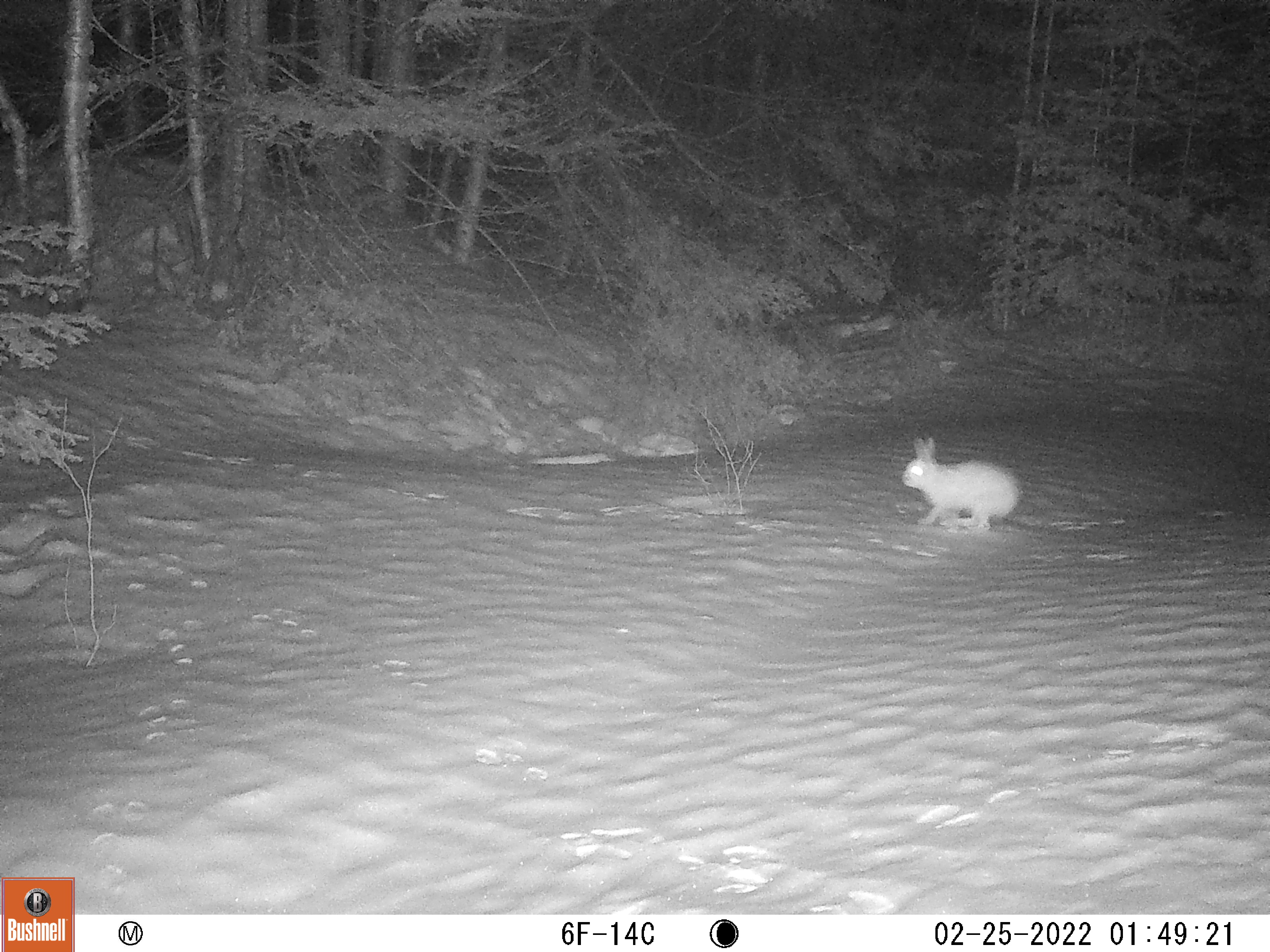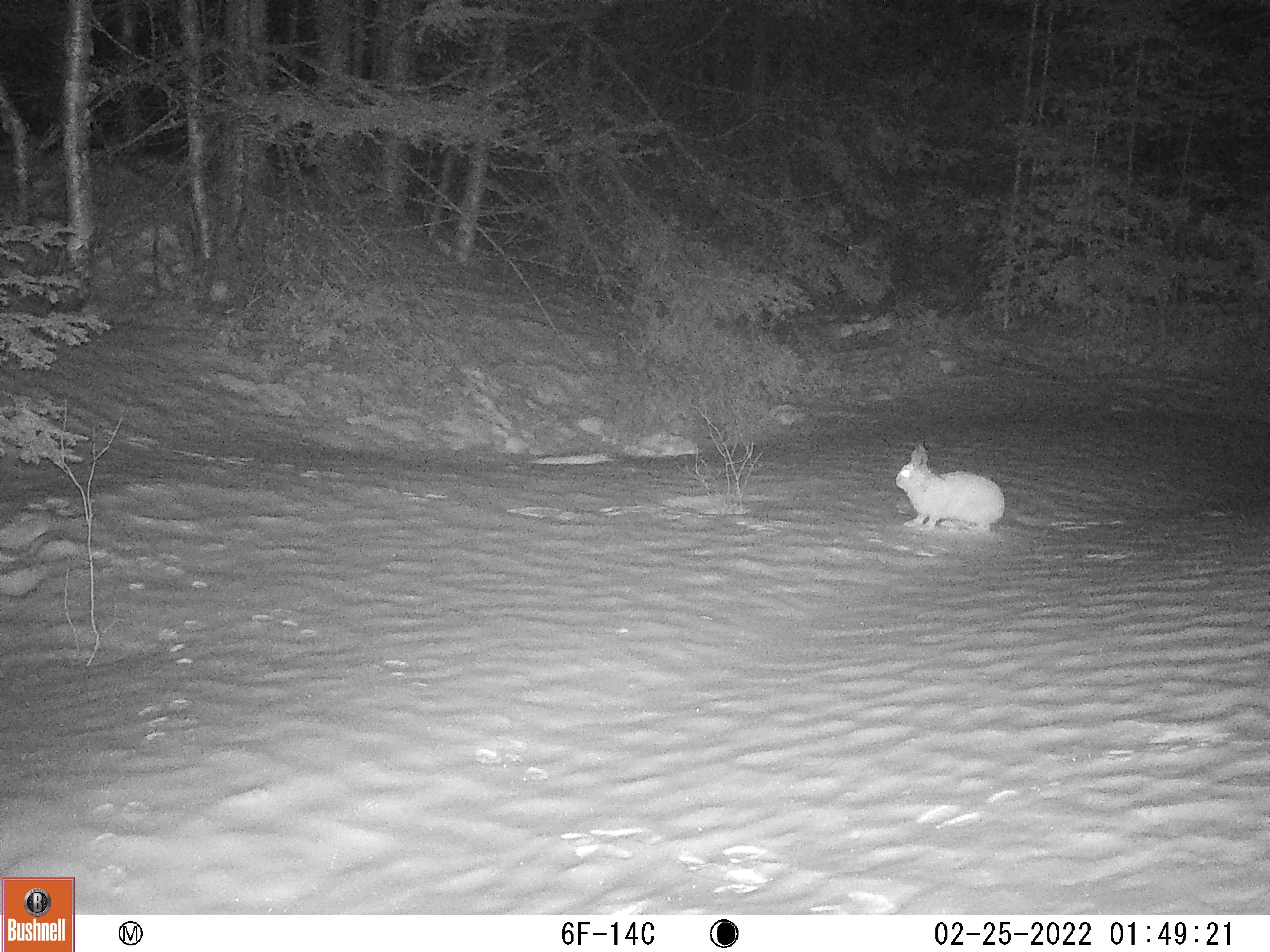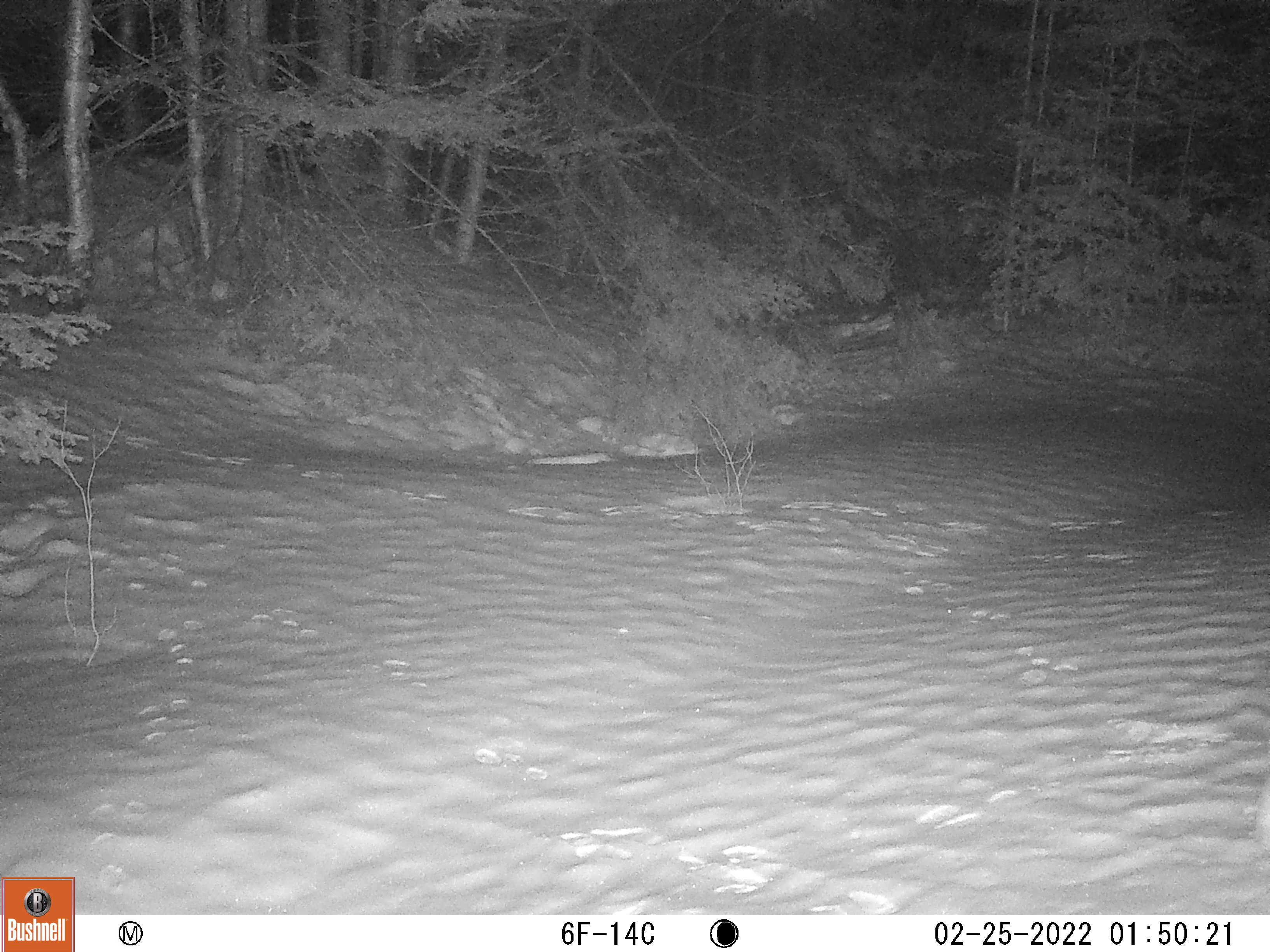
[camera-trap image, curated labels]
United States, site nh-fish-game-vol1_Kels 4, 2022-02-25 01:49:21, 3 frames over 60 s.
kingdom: Animalia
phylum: Chordata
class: Mammalia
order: Lagomorpha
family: Leporidae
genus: Lepus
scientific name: Lepus americanus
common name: snowshoe hare